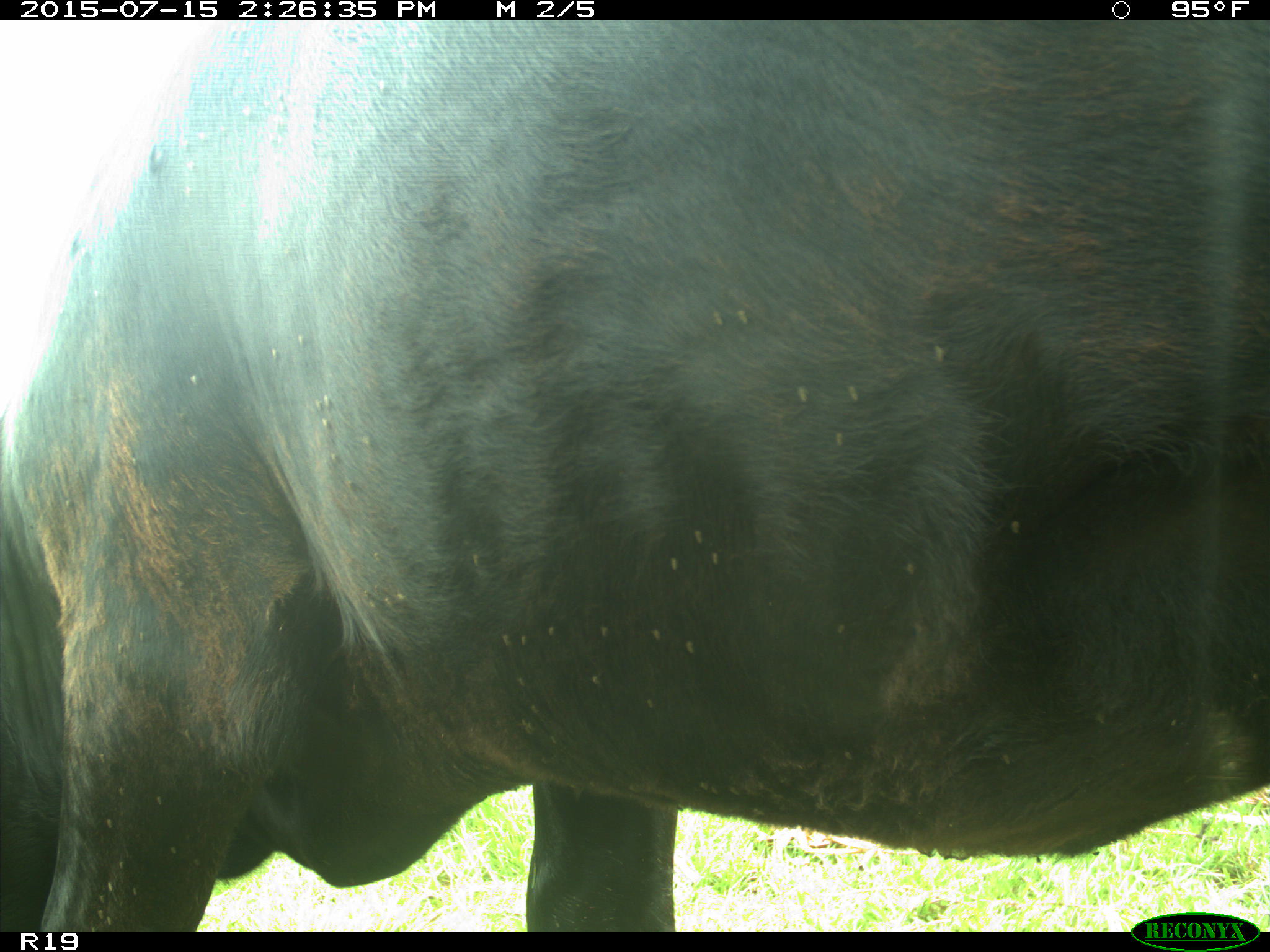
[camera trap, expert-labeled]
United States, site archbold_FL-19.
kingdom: Animalia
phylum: Chordata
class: Mammalia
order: Artiodactyla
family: Bovidae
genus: Bos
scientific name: Bos taurus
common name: domestic cow